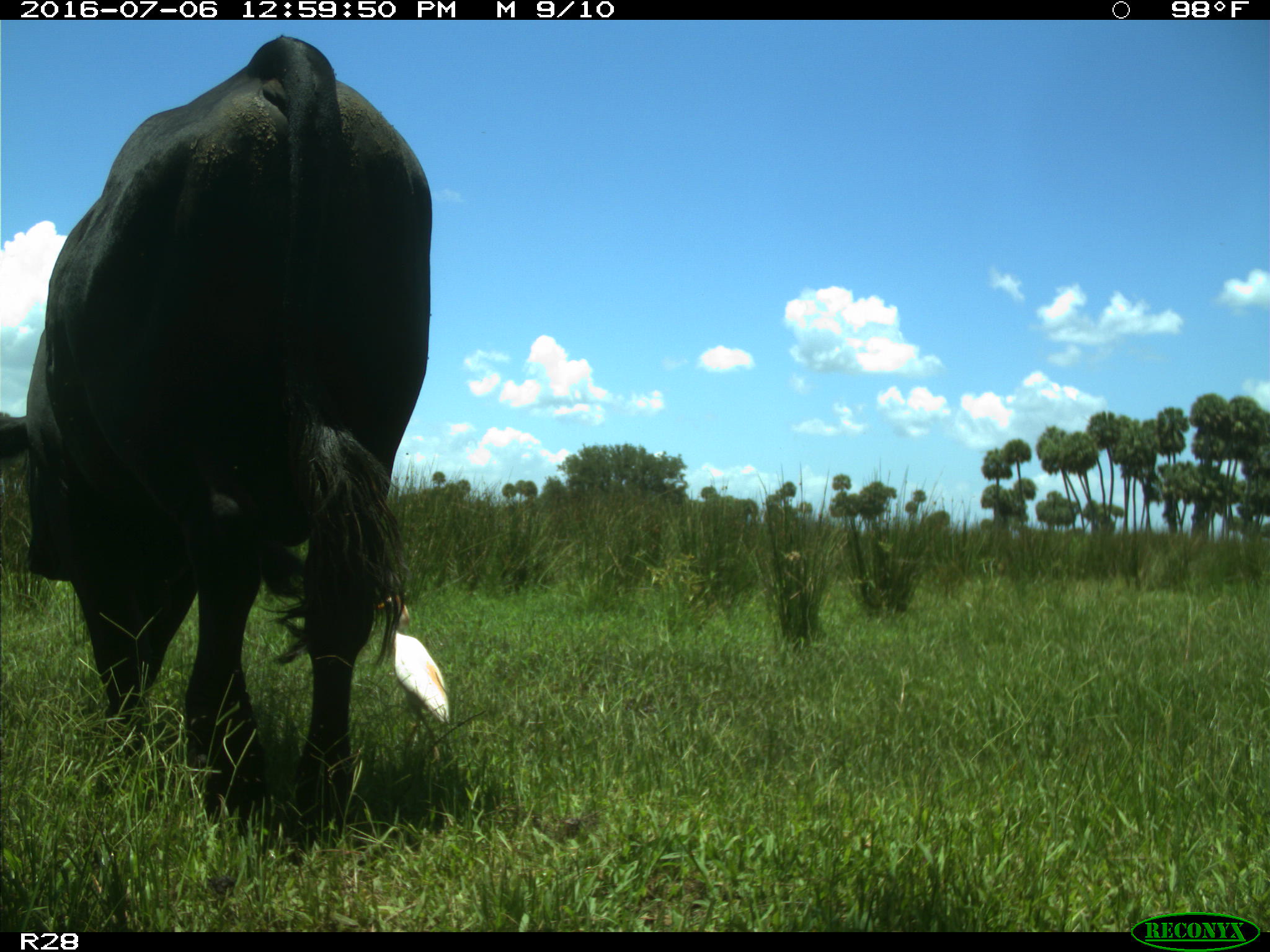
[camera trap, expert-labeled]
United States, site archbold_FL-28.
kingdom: Animalia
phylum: Chordata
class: Mammalia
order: Artiodactyla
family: Bovidae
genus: Bos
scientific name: Bos taurus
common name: domestic cow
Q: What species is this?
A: Bos taurus (domestic cow).